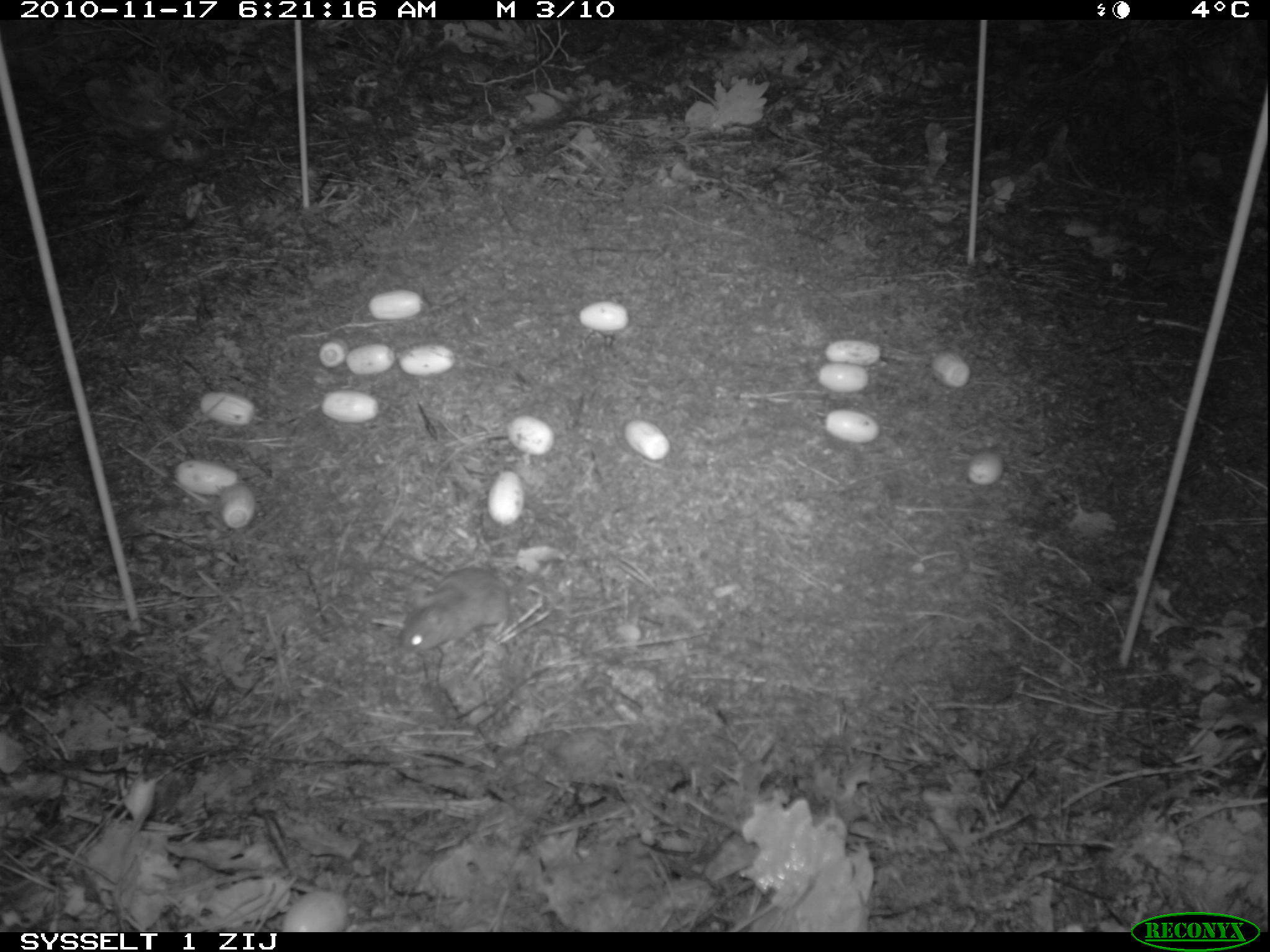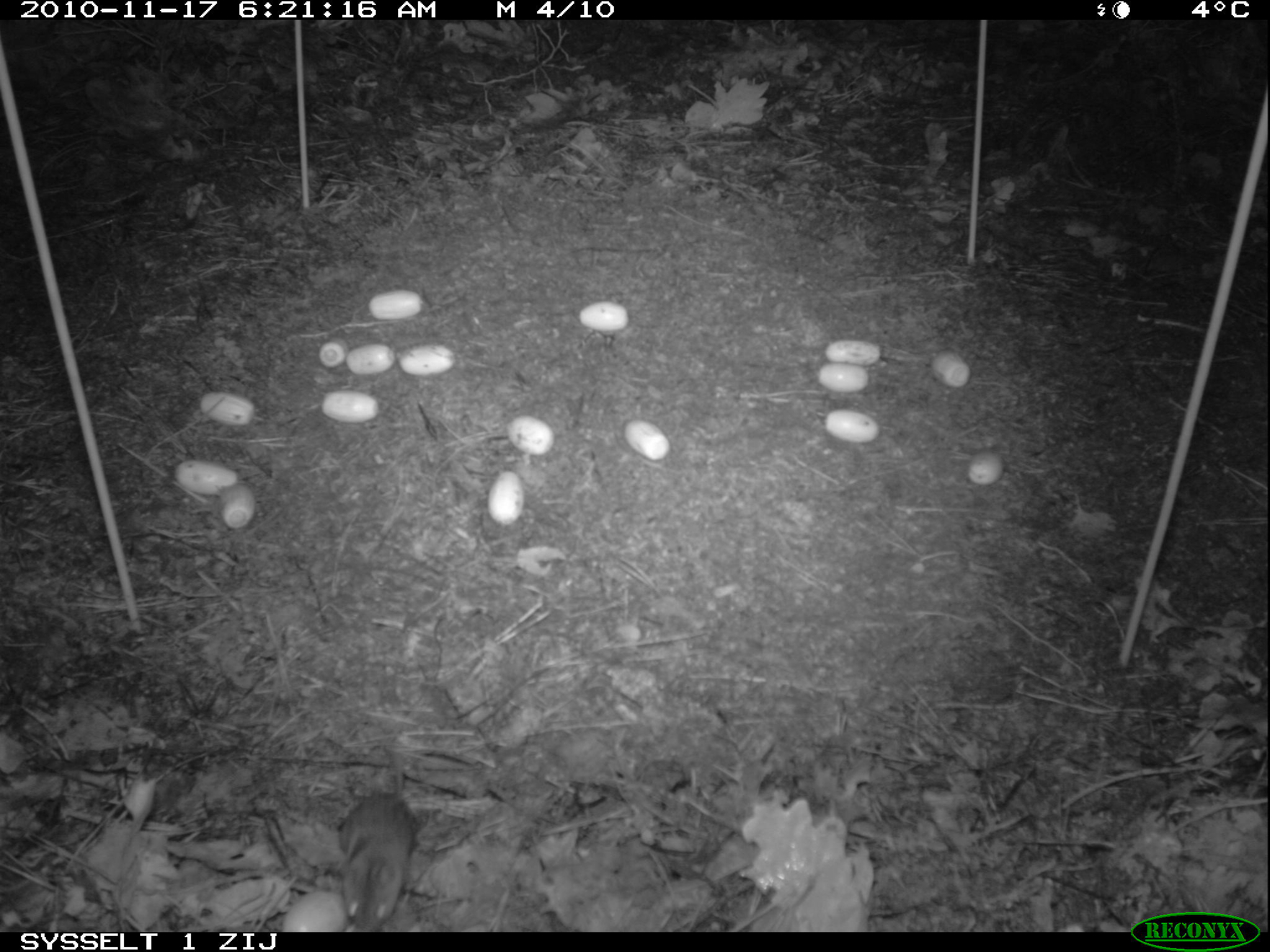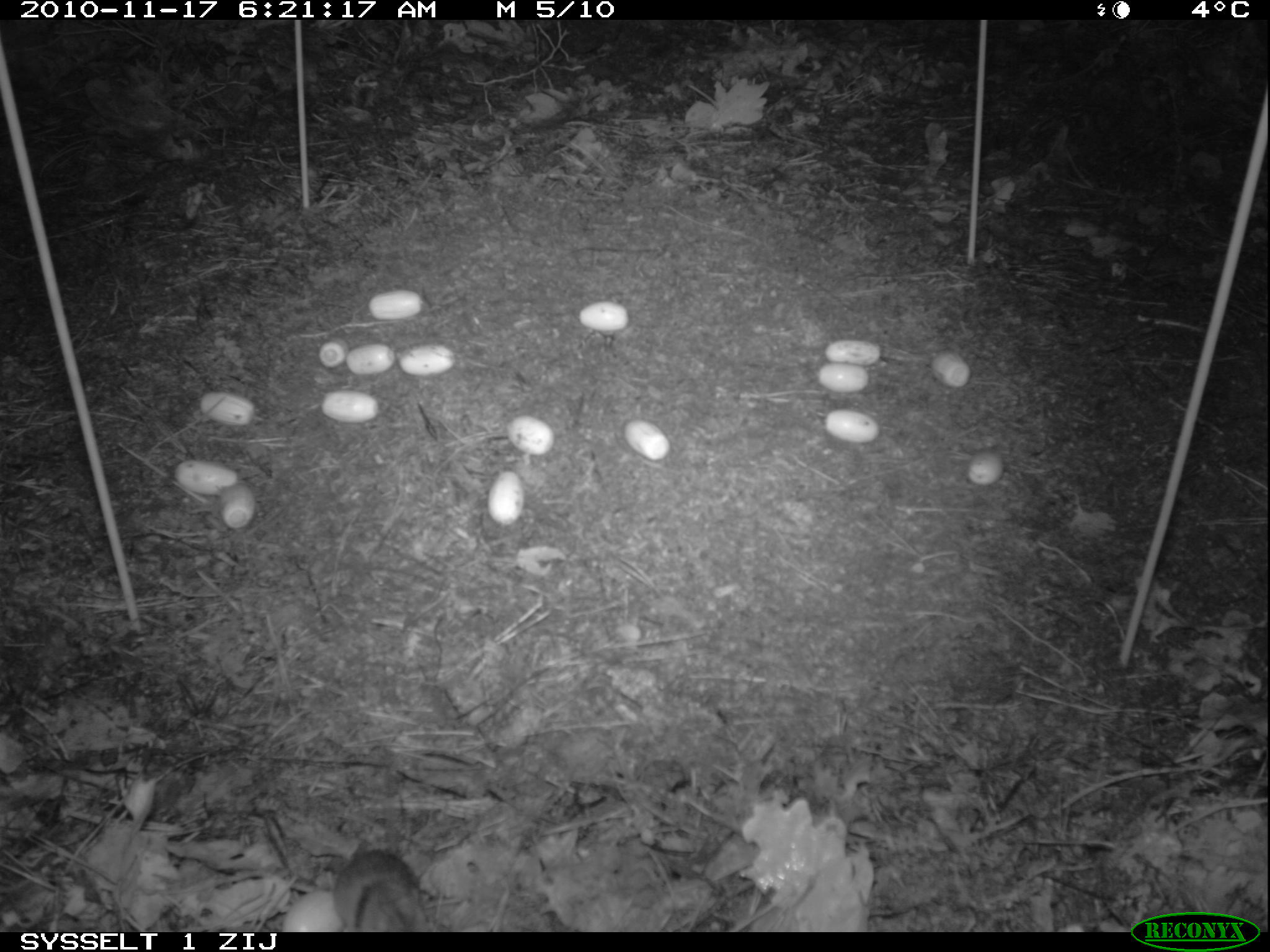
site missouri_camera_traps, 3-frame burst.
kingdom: Animalia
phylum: Chordata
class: Mammalia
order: Rodentia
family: Muridae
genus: Apodemus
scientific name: Apodemus sylvaticus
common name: wood mouse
Wood mouse (Apodemus sylvaticus). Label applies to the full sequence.